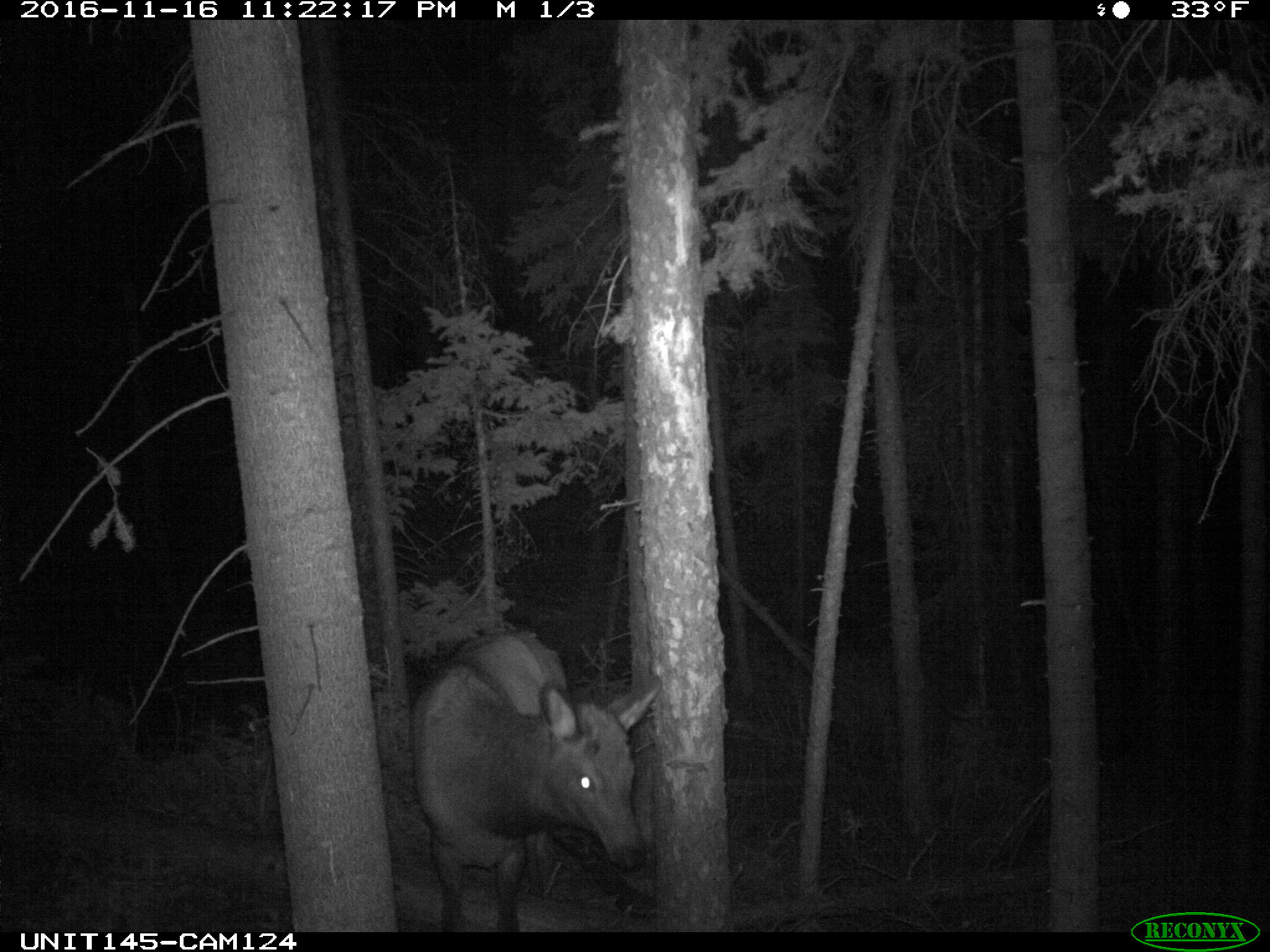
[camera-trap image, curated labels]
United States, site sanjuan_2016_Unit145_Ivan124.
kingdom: Animalia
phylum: Chordata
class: Mammalia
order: Artiodactyla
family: Cervidae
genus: Cervus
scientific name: Cervus elaphus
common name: red deer